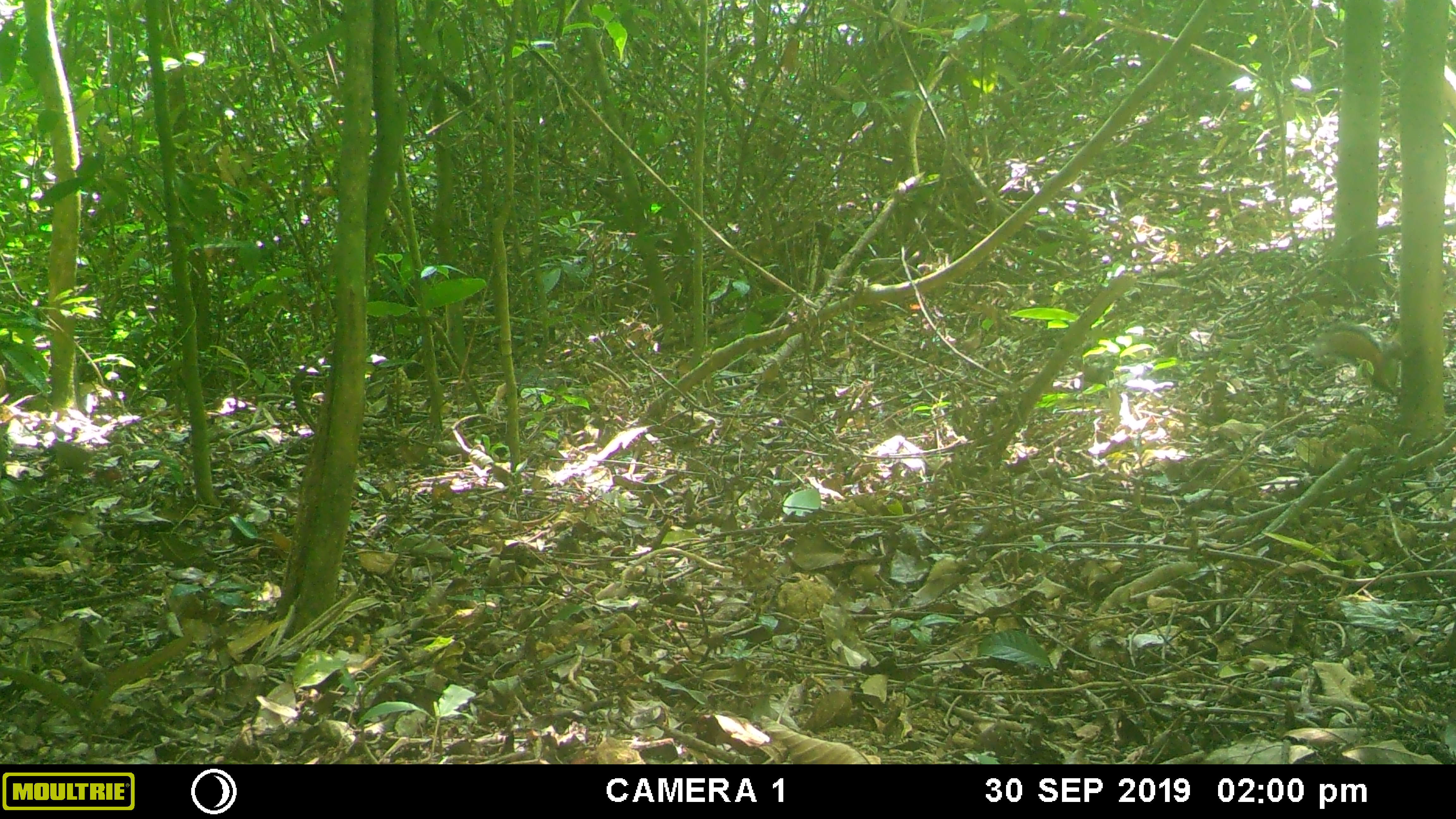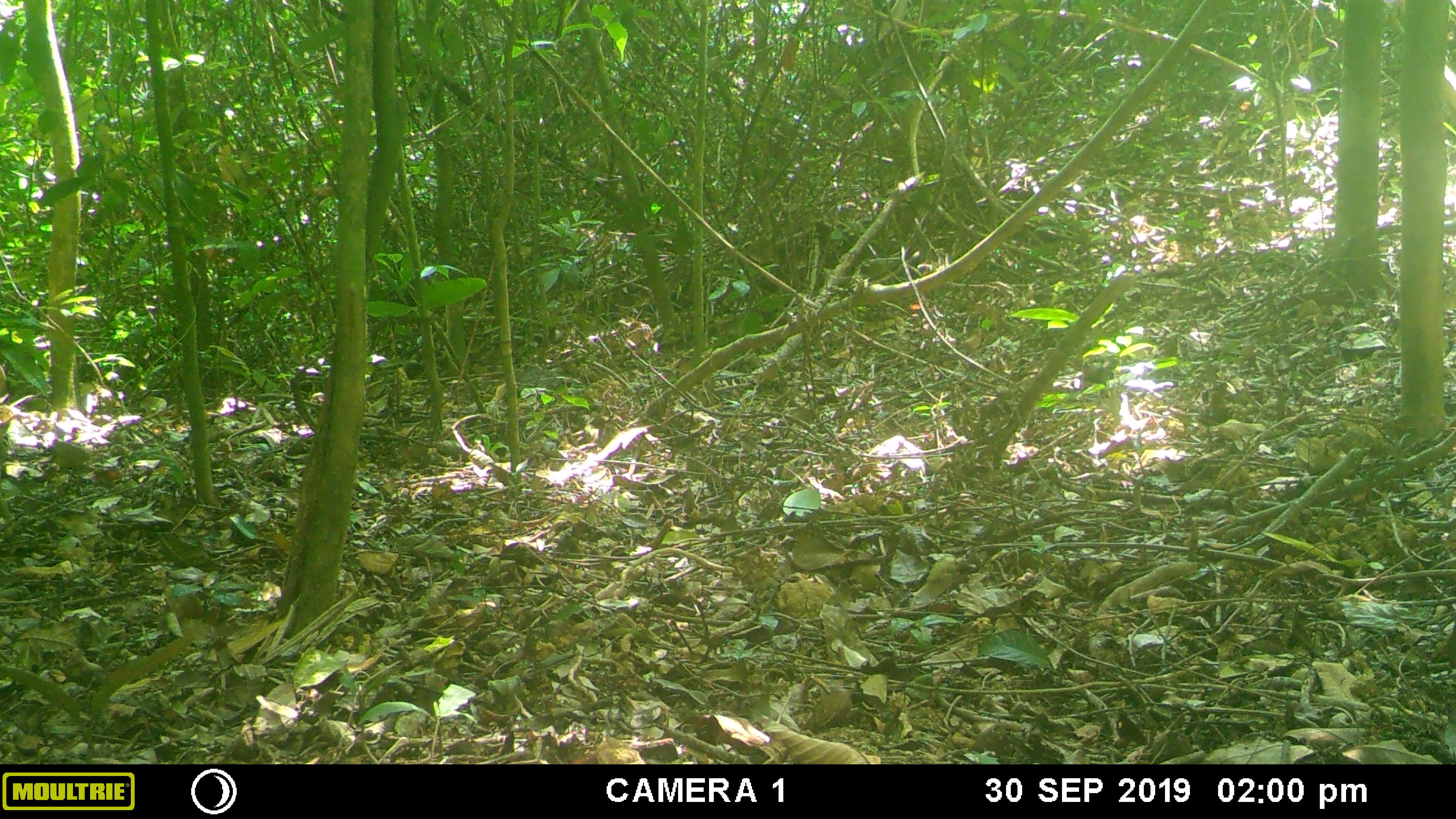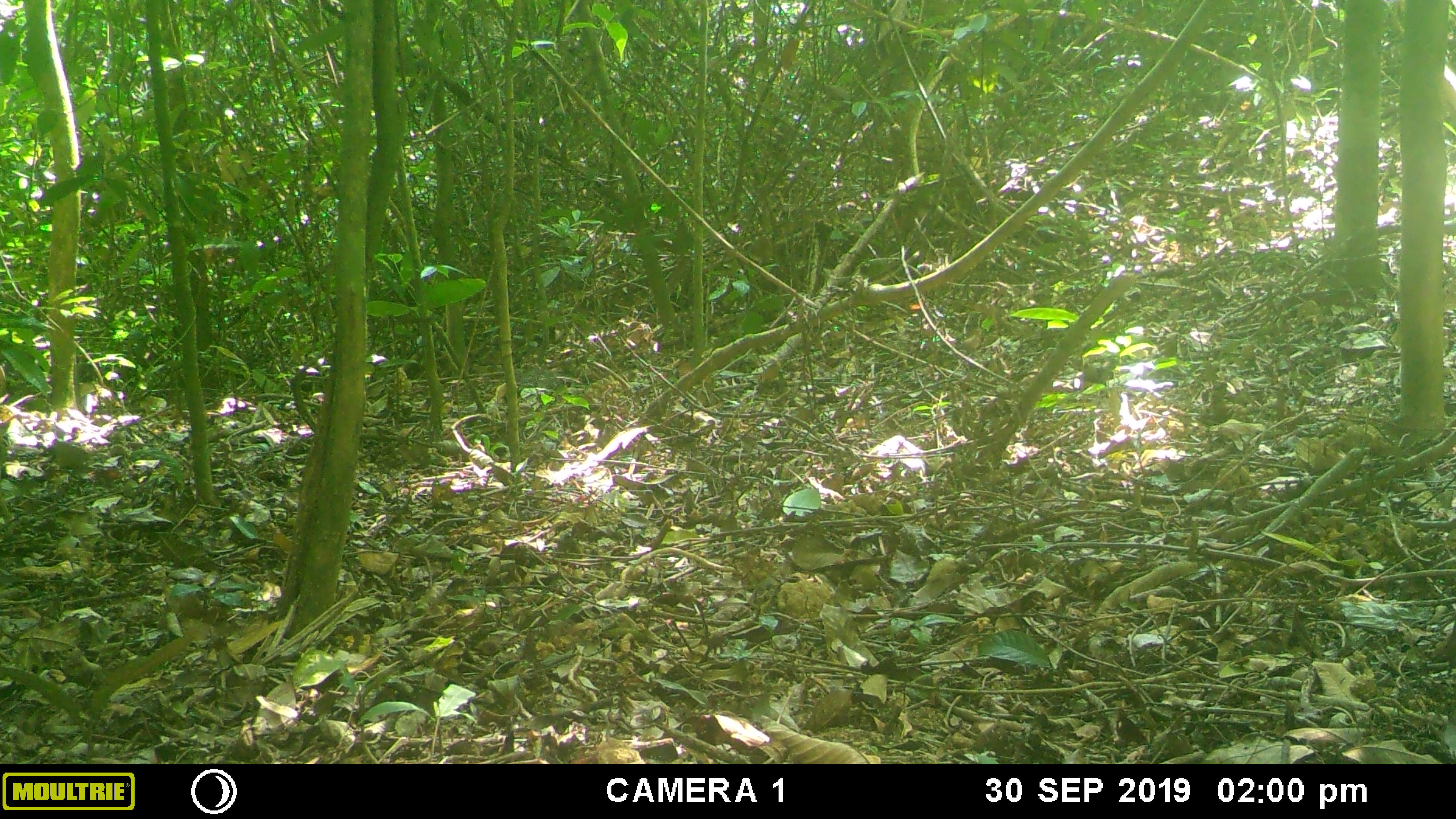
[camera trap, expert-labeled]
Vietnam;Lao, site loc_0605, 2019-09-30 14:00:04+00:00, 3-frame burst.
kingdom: Animalia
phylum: Chordata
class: Mammalia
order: Rodentia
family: Sciuridae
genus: Dremomys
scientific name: Dremomys rufigenis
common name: red-cheeked squirrel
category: red cheeked squirrel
Red cheeked squirrel (red-cheeked squirrel) (Dremomys rufigenis). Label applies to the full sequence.